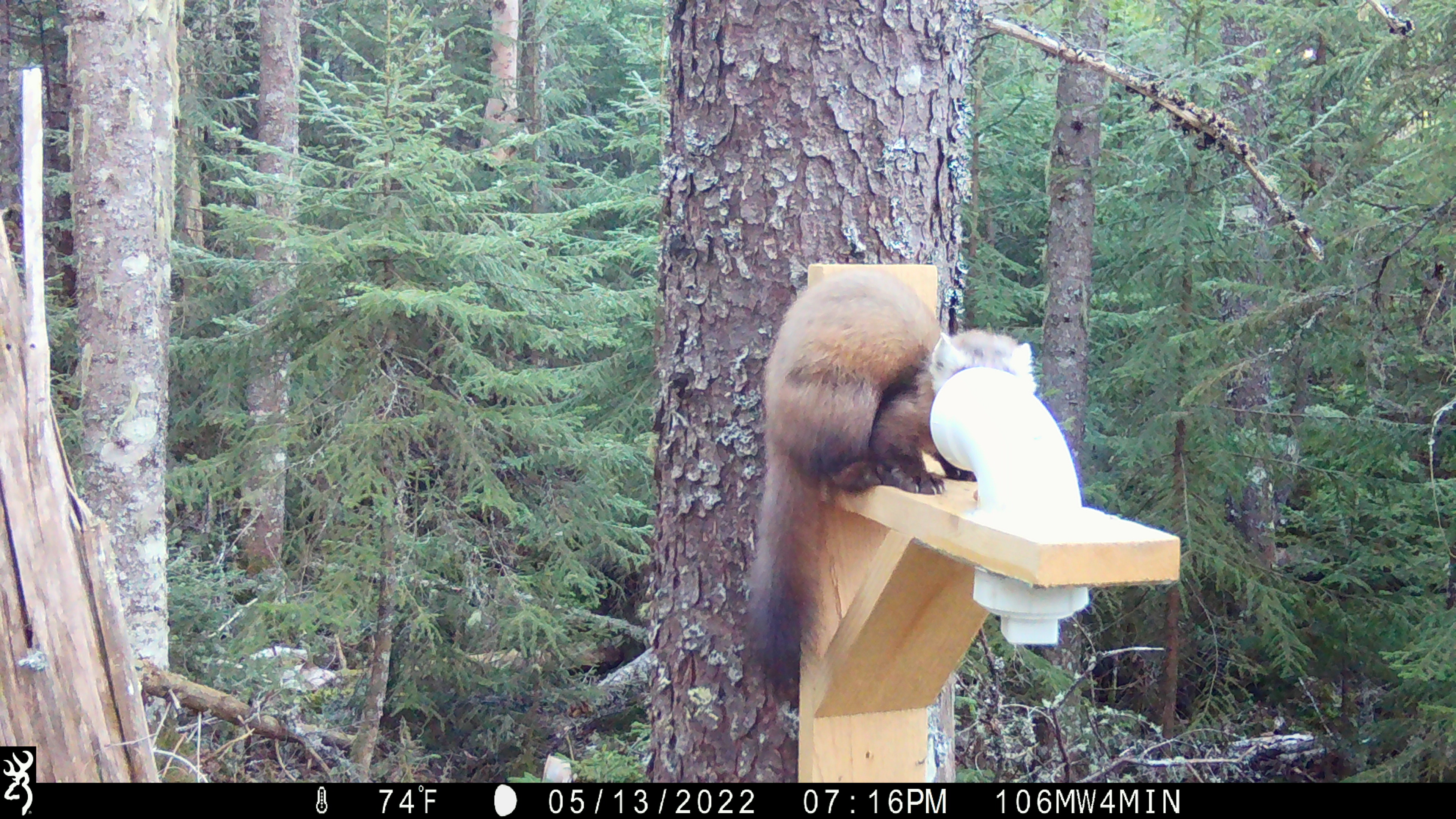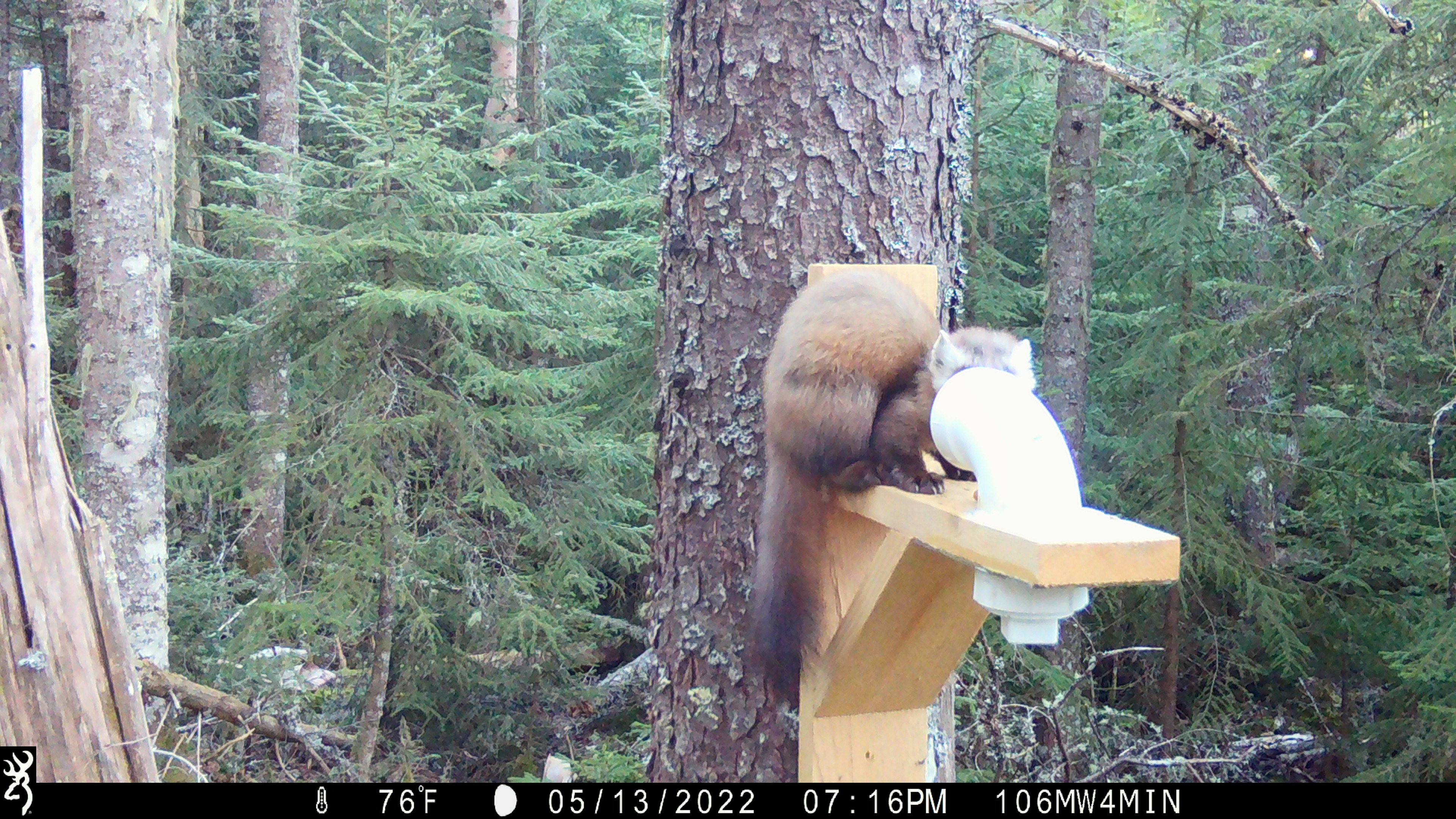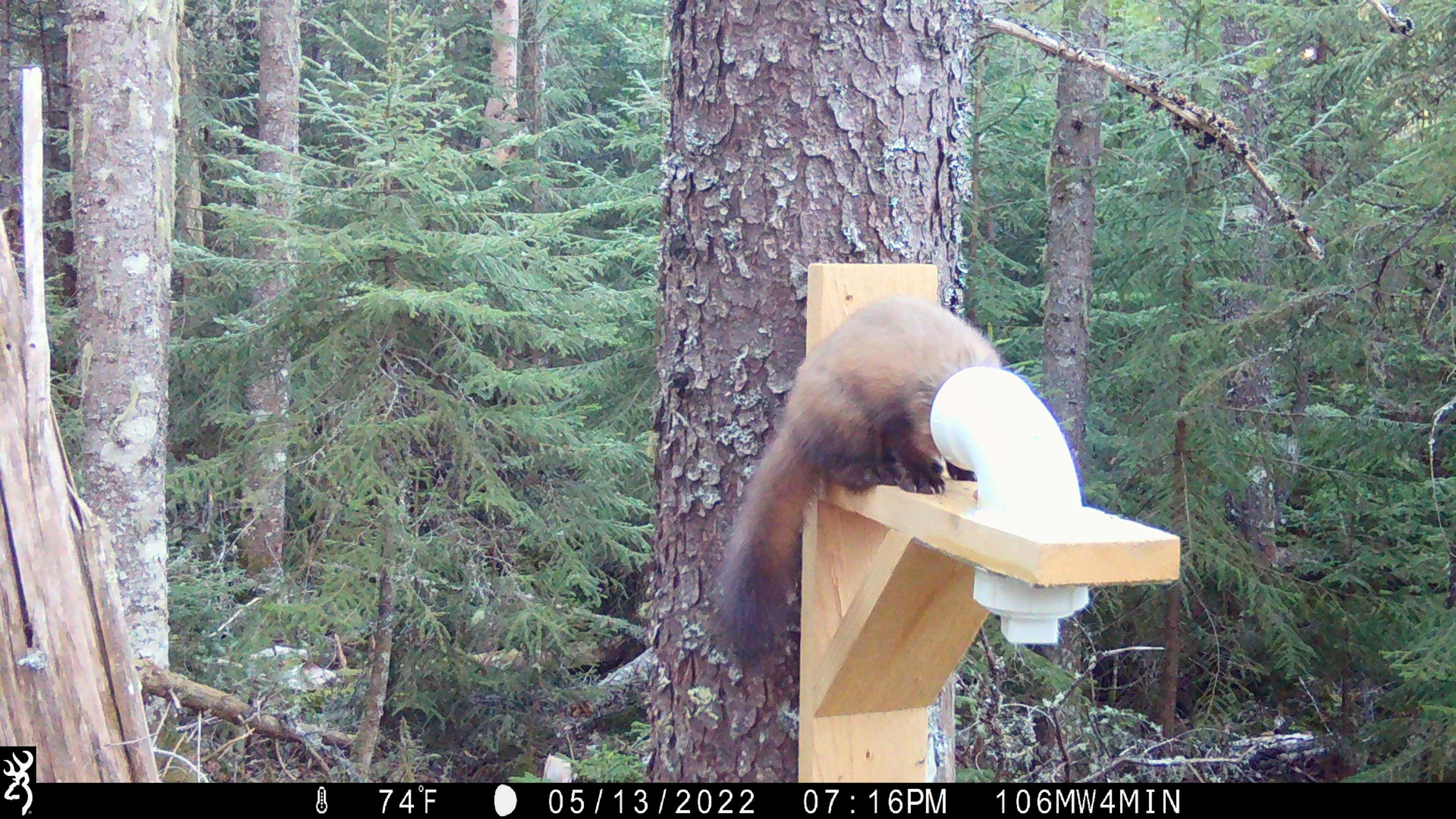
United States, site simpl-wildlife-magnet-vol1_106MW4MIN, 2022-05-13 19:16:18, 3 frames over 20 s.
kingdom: Animalia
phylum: Chordata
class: Mammalia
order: Carnivora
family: Mustelidae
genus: Martes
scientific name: Martes americana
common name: american marten